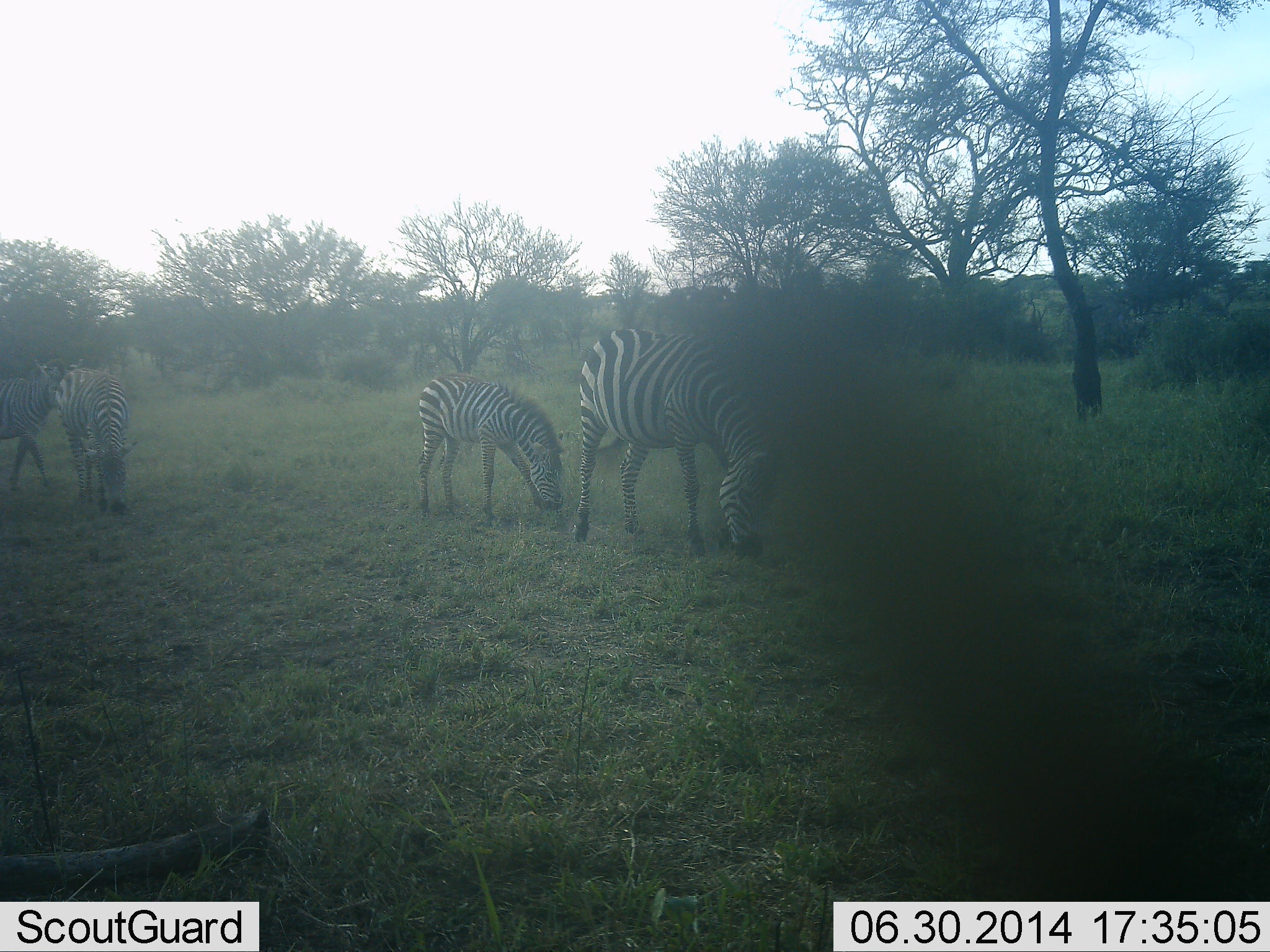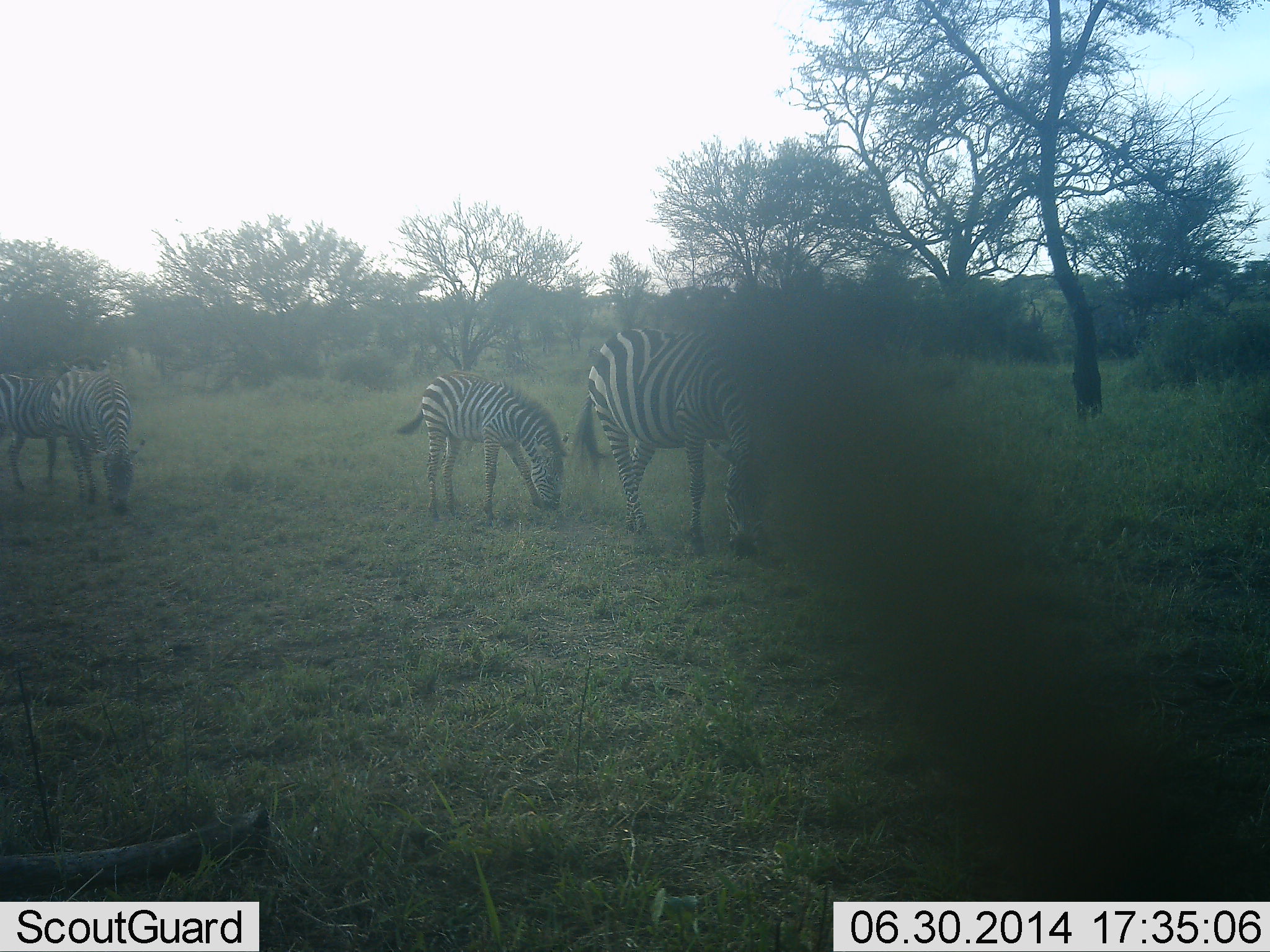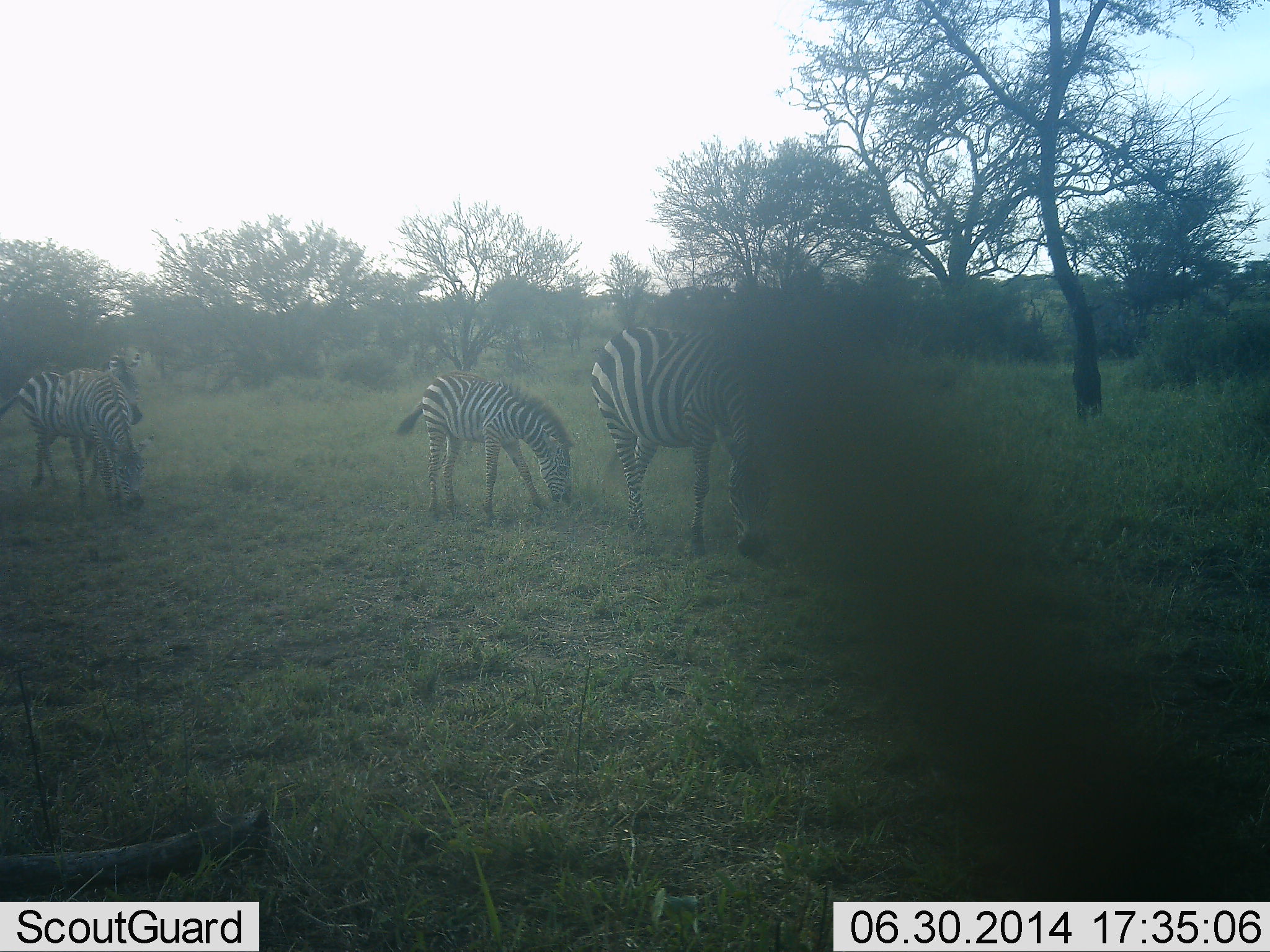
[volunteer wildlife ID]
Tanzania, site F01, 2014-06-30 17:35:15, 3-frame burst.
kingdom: Animalia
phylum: Chordata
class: Mammalia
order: Perissodactyla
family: Equidae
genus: Equus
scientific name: Equus quagga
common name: plains zebra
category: zebra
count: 4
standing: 20%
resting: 0%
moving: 10%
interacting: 0%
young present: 50%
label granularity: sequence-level